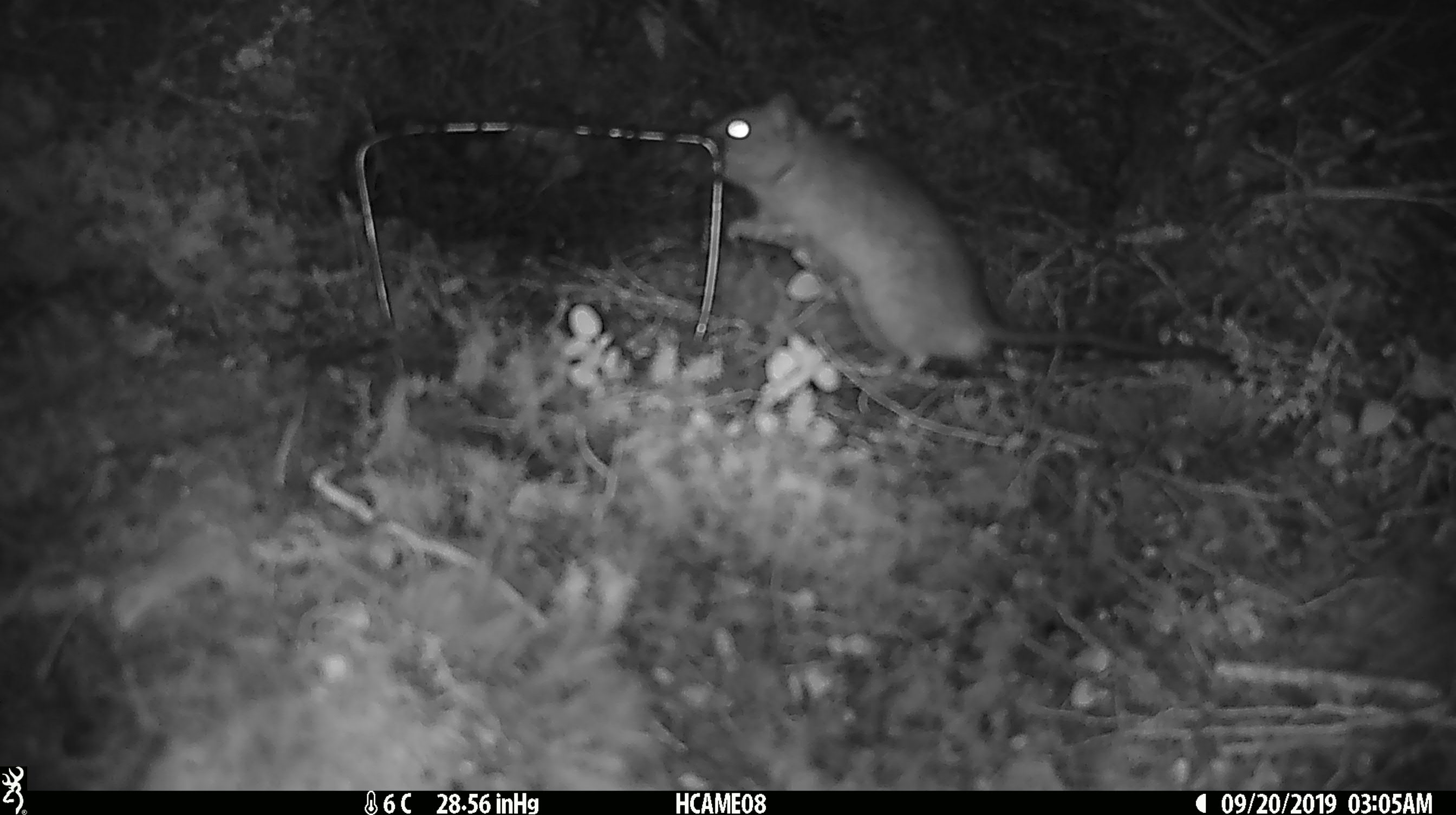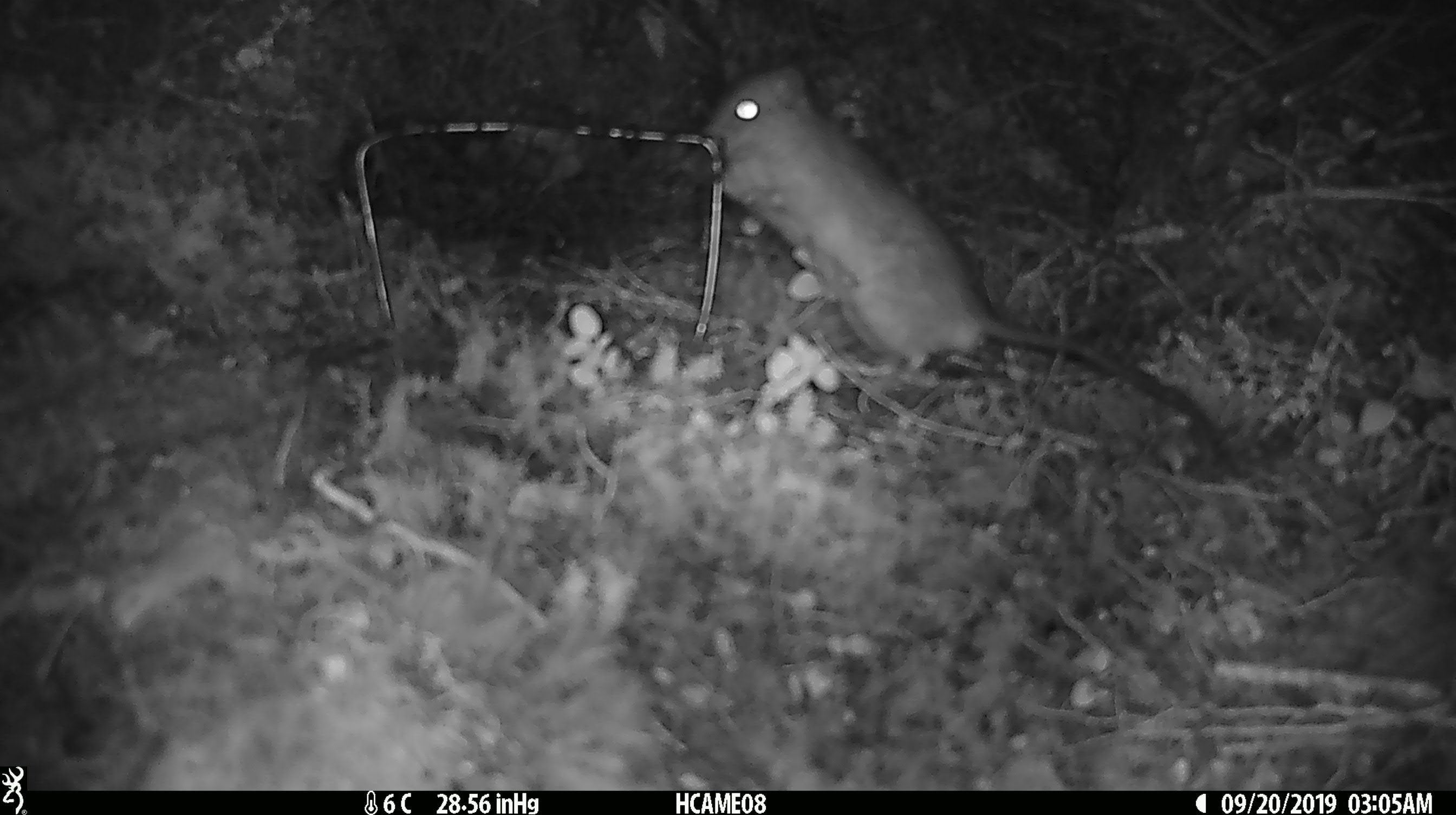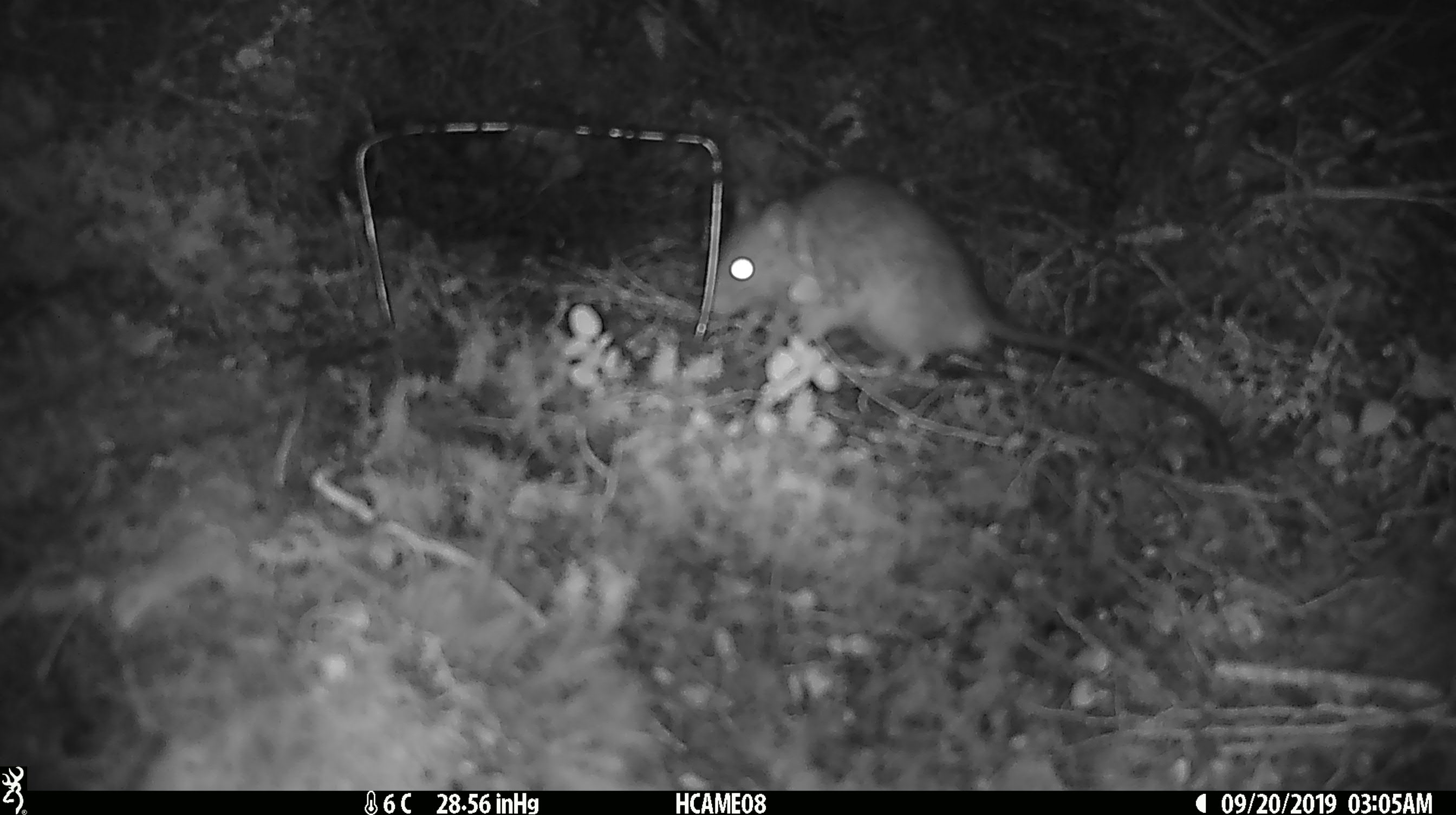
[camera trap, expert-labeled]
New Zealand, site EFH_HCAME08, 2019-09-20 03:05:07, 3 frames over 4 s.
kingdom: Animalia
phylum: Chordata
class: Mammalia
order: Rodentia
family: Muridae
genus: Rattus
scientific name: Rattus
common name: rat